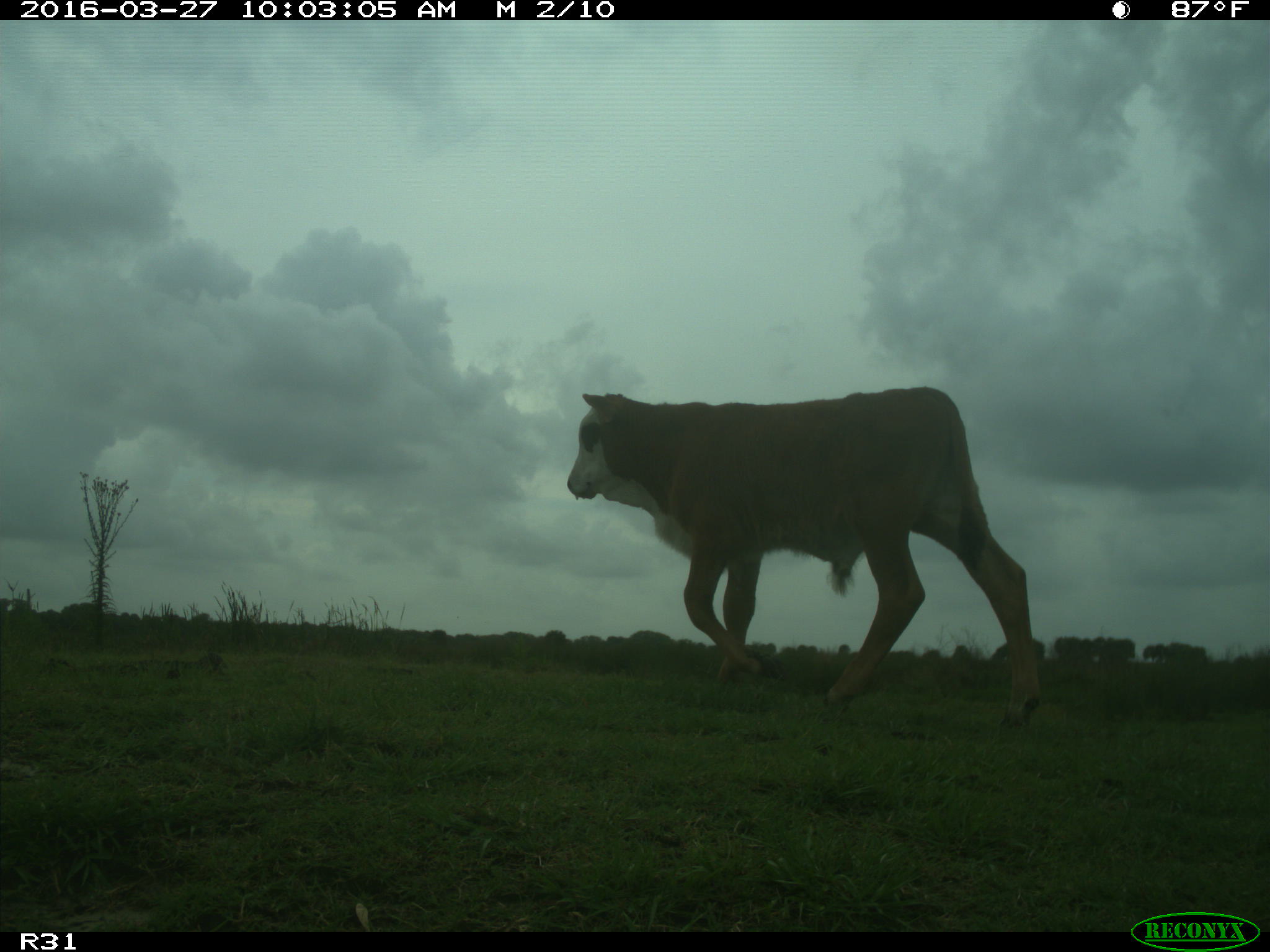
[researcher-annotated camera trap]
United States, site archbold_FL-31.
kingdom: Animalia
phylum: Chordata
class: Mammalia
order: Artiodactyla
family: Bovidae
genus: Bos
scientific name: Bos taurus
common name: domestic cow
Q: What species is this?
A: Bos taurus (domestic cow).